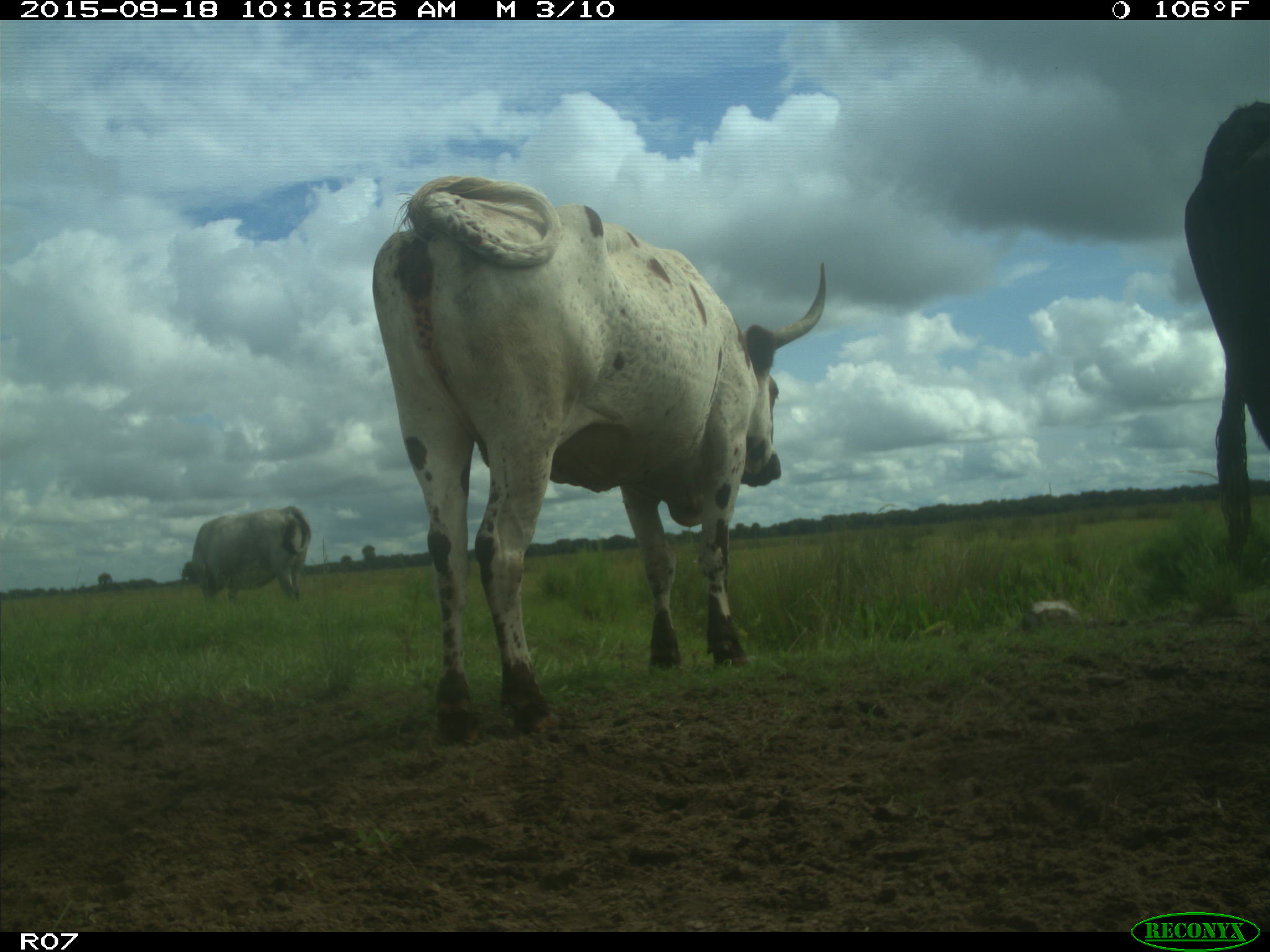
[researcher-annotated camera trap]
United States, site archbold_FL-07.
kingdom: Animalia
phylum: Chordata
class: Mammalia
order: Artiodactyla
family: Bovidae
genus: Bos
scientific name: Bos taurus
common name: domestic cow